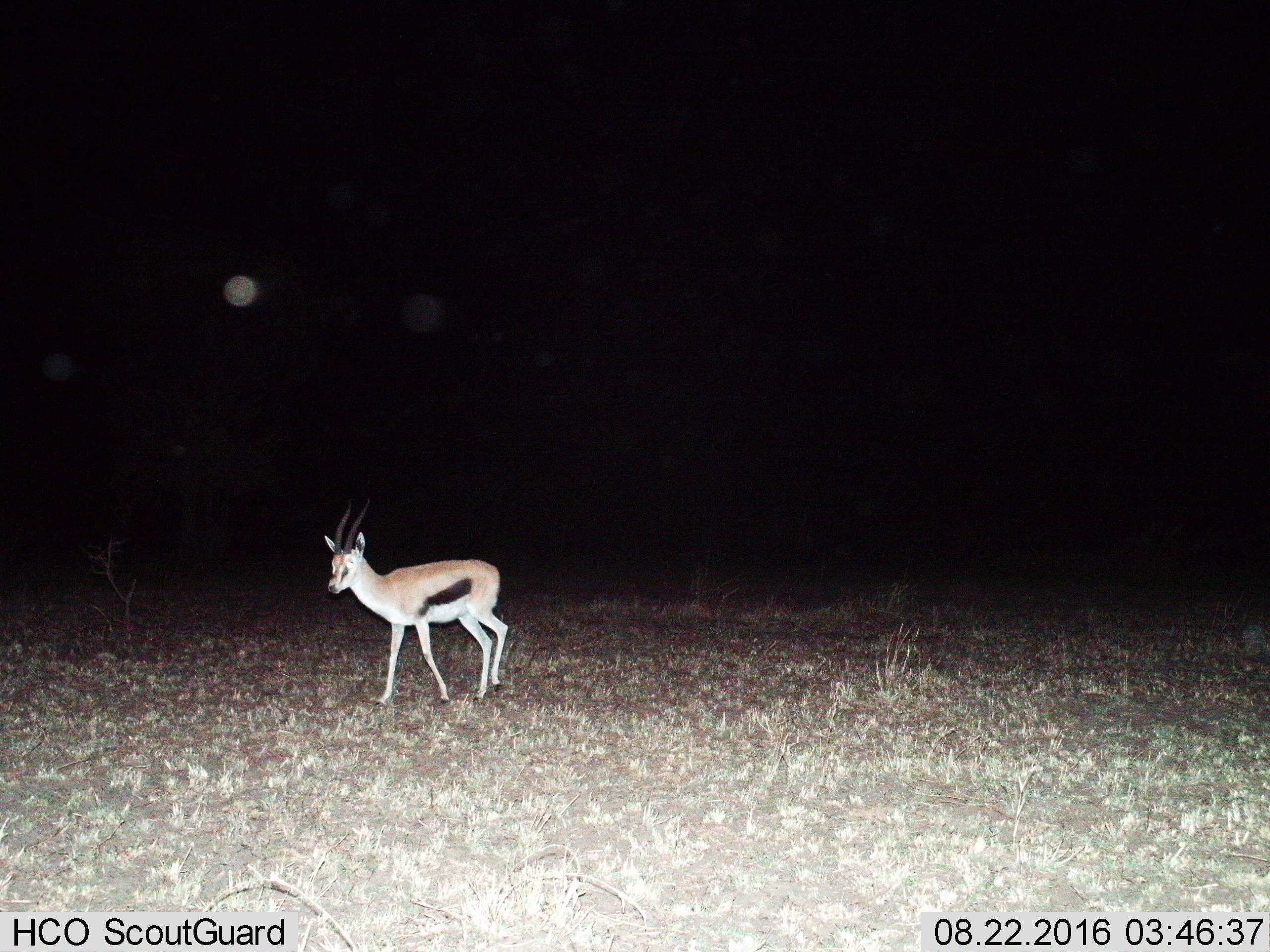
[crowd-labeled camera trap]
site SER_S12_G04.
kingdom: Animalia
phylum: Chordata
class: Mammalia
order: Artiodactyla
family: Bovidae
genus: Eudorcas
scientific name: Eudorcas thomsonii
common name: thomson's gazelle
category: gazellethomsons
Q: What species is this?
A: Gazellethomsons (thomson's gazelle) (Eudorcas thomsonii).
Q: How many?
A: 1.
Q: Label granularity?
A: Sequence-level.